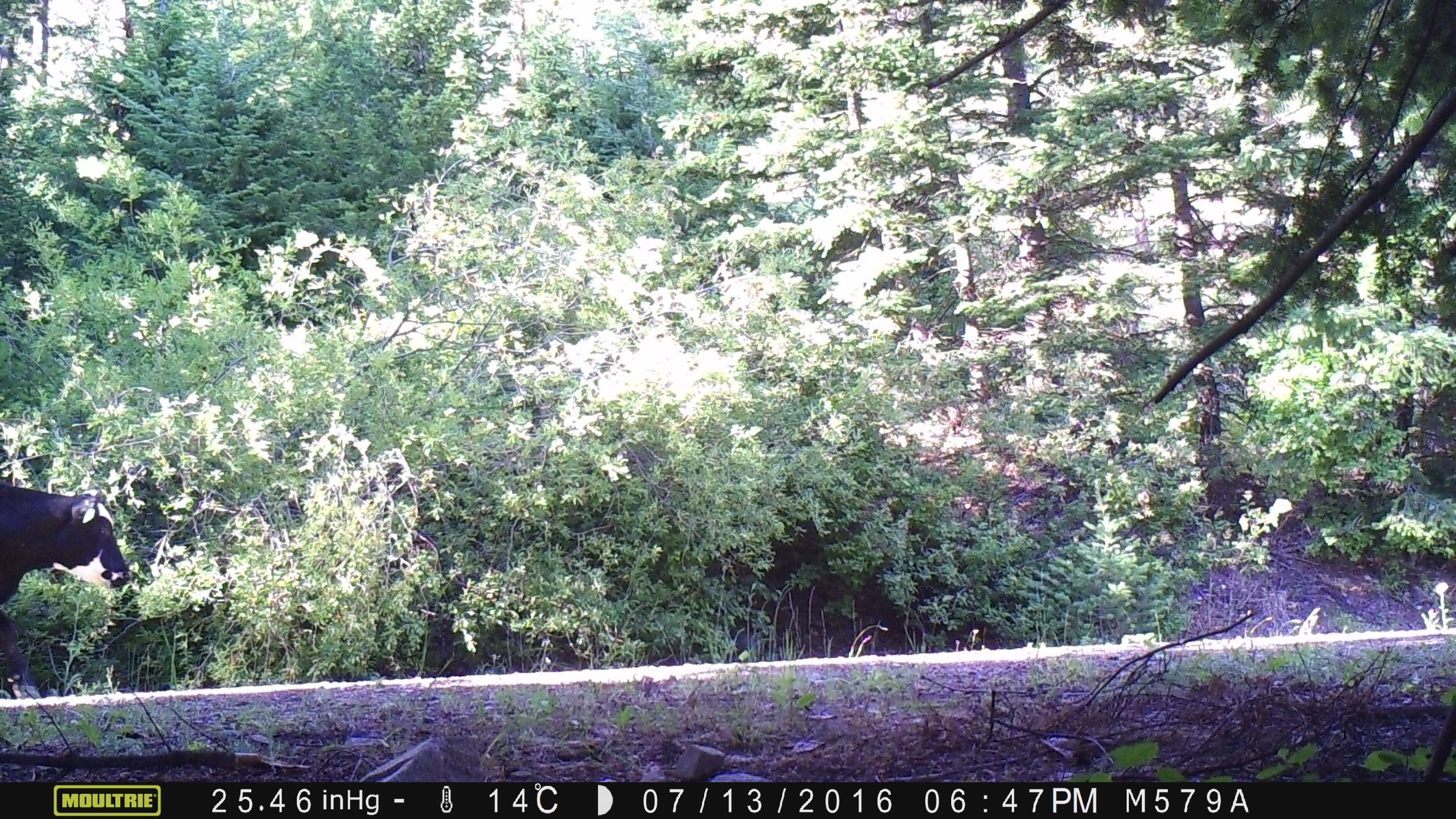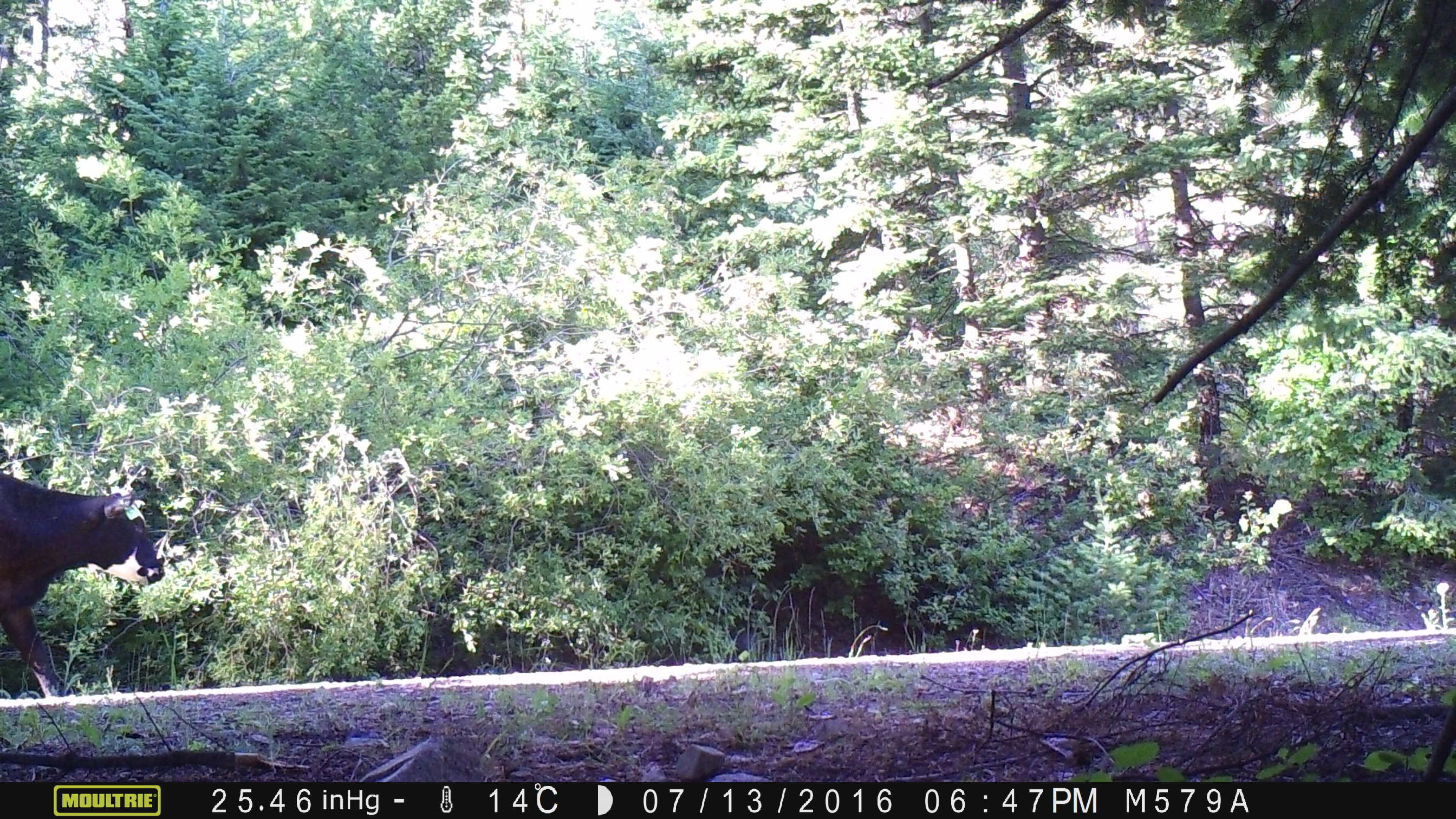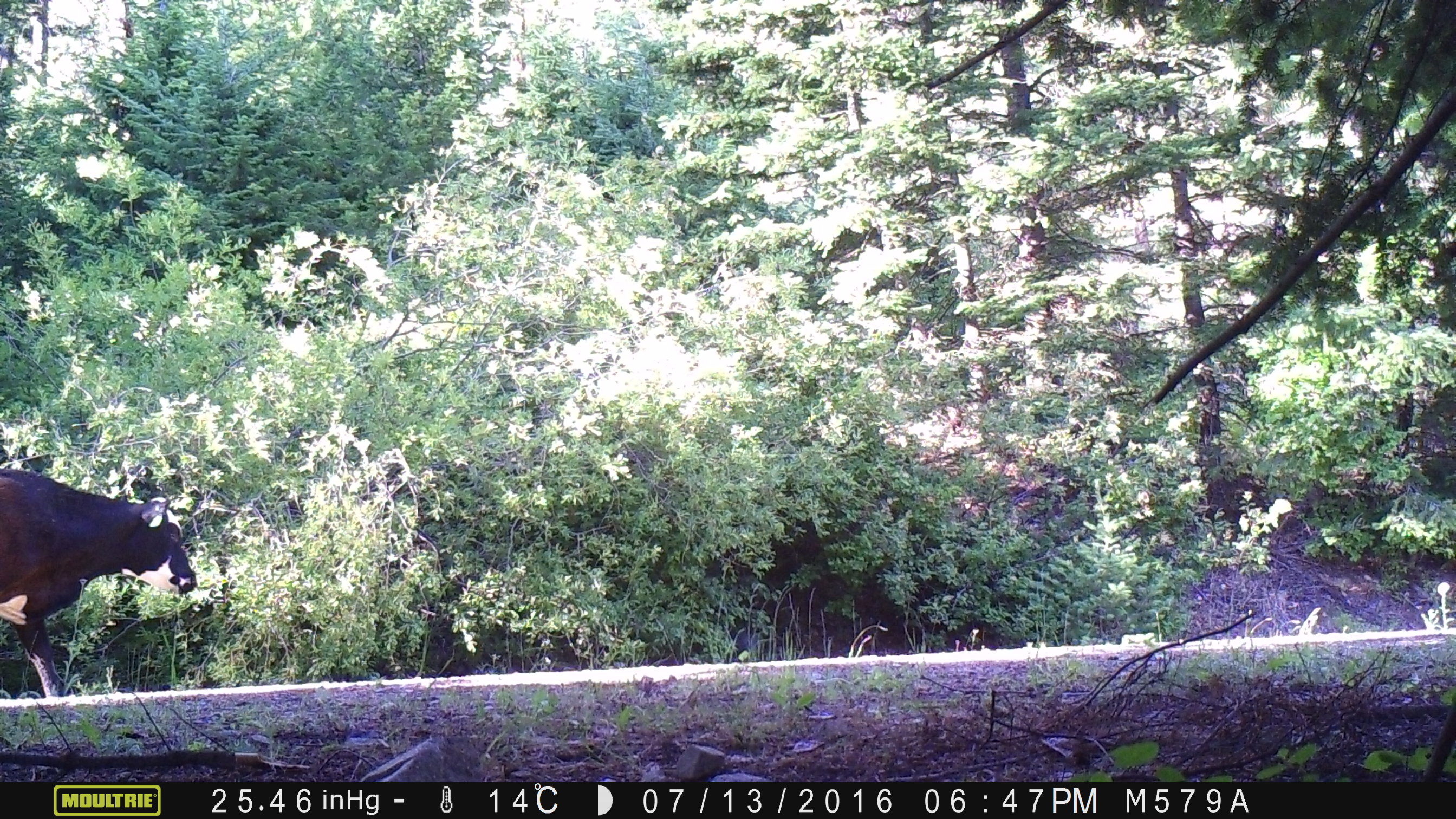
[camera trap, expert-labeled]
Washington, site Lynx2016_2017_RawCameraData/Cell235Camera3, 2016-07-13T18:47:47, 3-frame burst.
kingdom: Animalia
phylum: Chordata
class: Mammalia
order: Artiodactyla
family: Bovidae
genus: Bos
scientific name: Bos taurus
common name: domestic cattle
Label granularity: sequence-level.